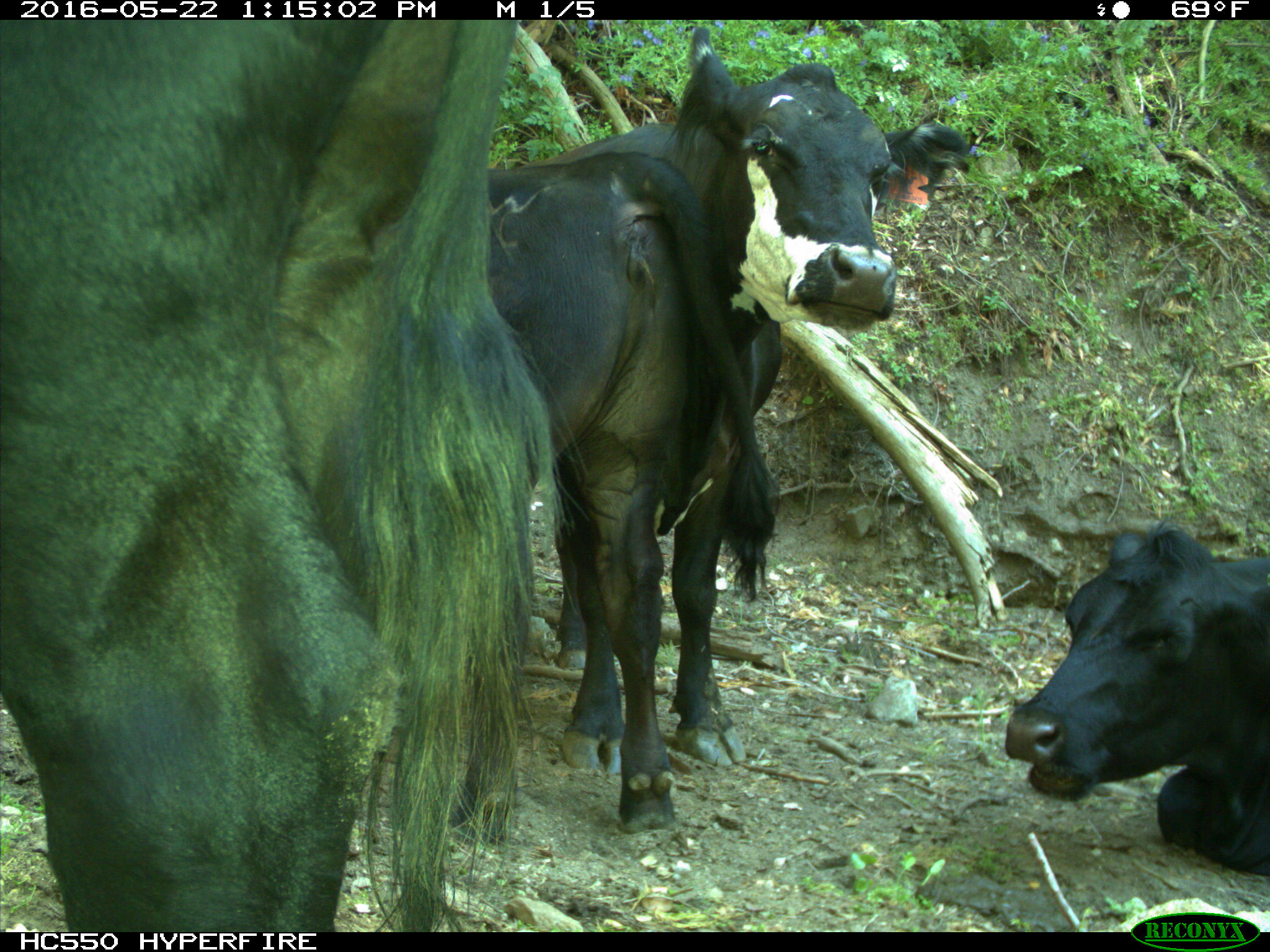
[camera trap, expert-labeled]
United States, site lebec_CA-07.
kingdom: Animalia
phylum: Chordata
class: Mammalia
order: Artiodactyla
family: Bovidae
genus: Bos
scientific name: Bos taurus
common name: domestic cow